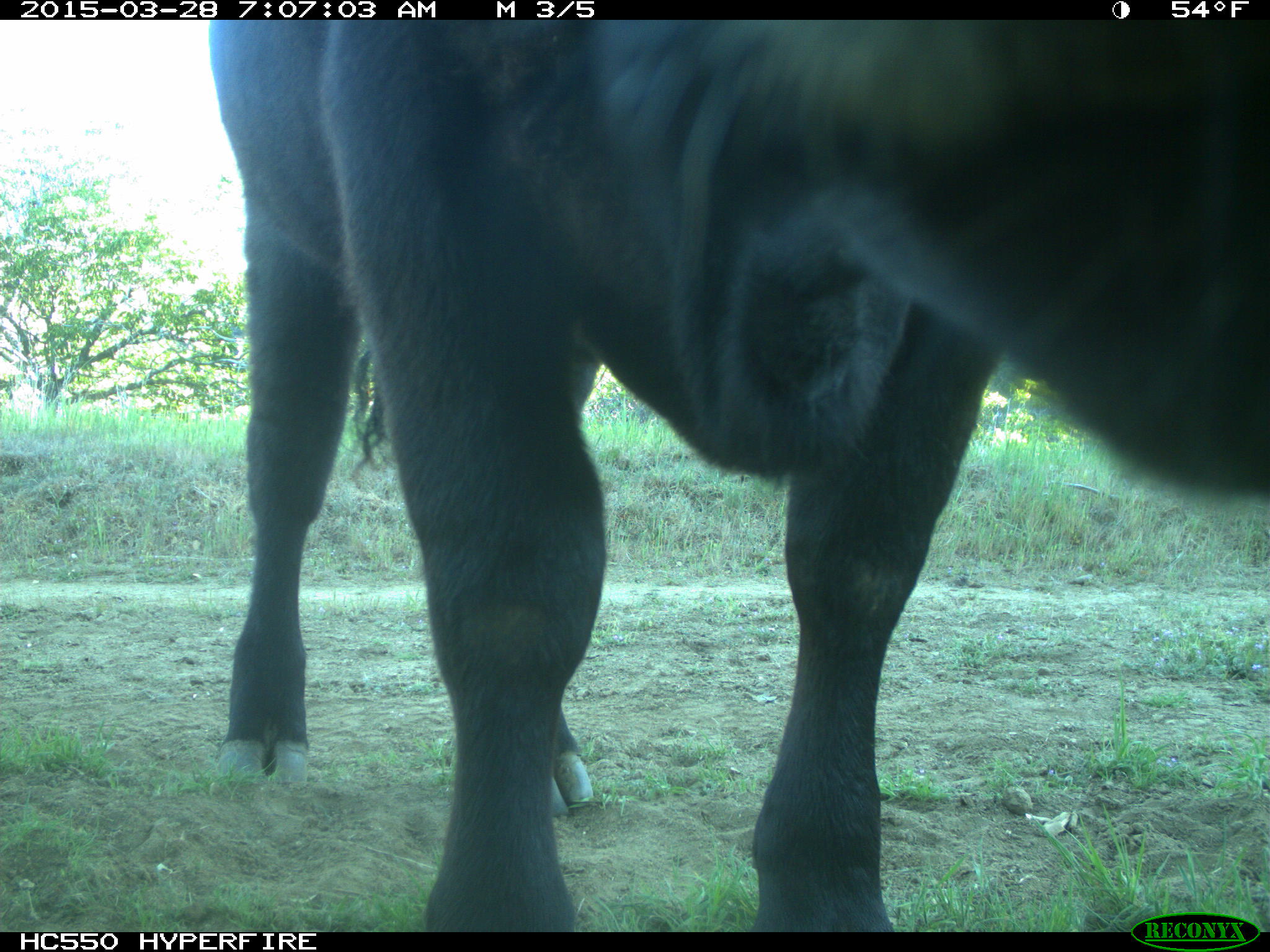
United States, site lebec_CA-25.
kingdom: Animalia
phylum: Chordata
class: Mammalia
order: Artiodactyla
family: Bovidae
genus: Bos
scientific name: Bos taurus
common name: domestic cow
Bos taurus (domestic cow).